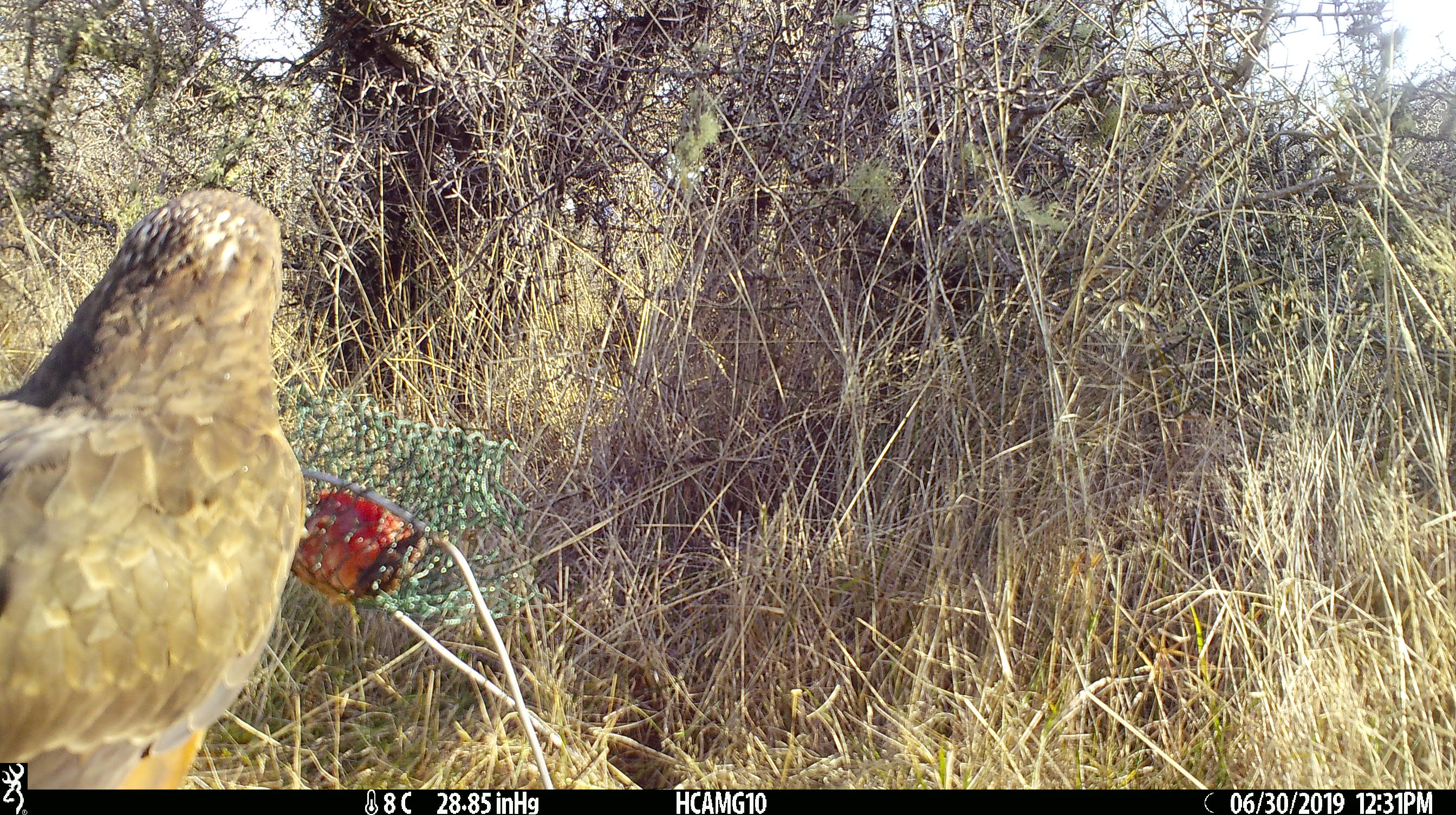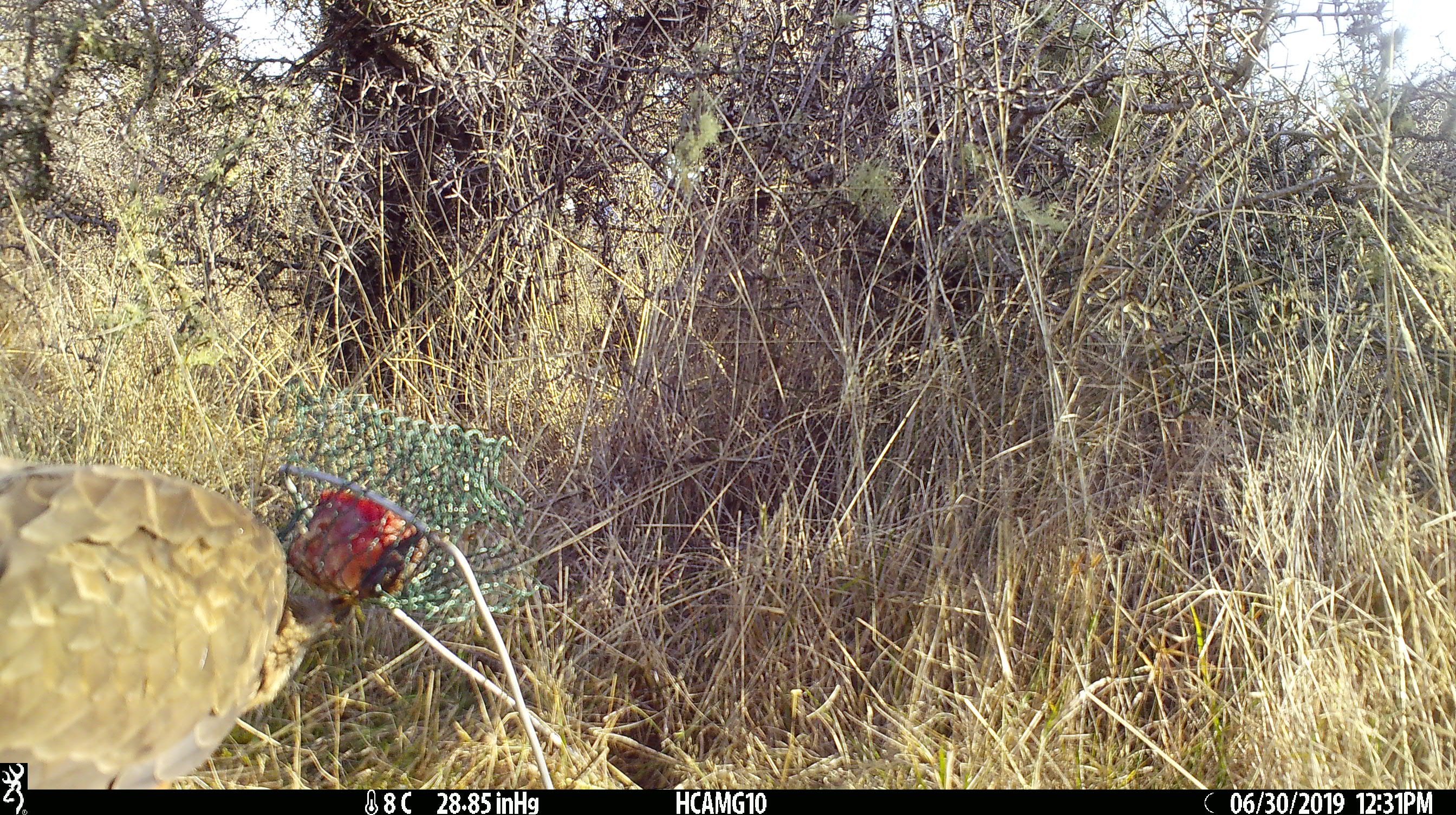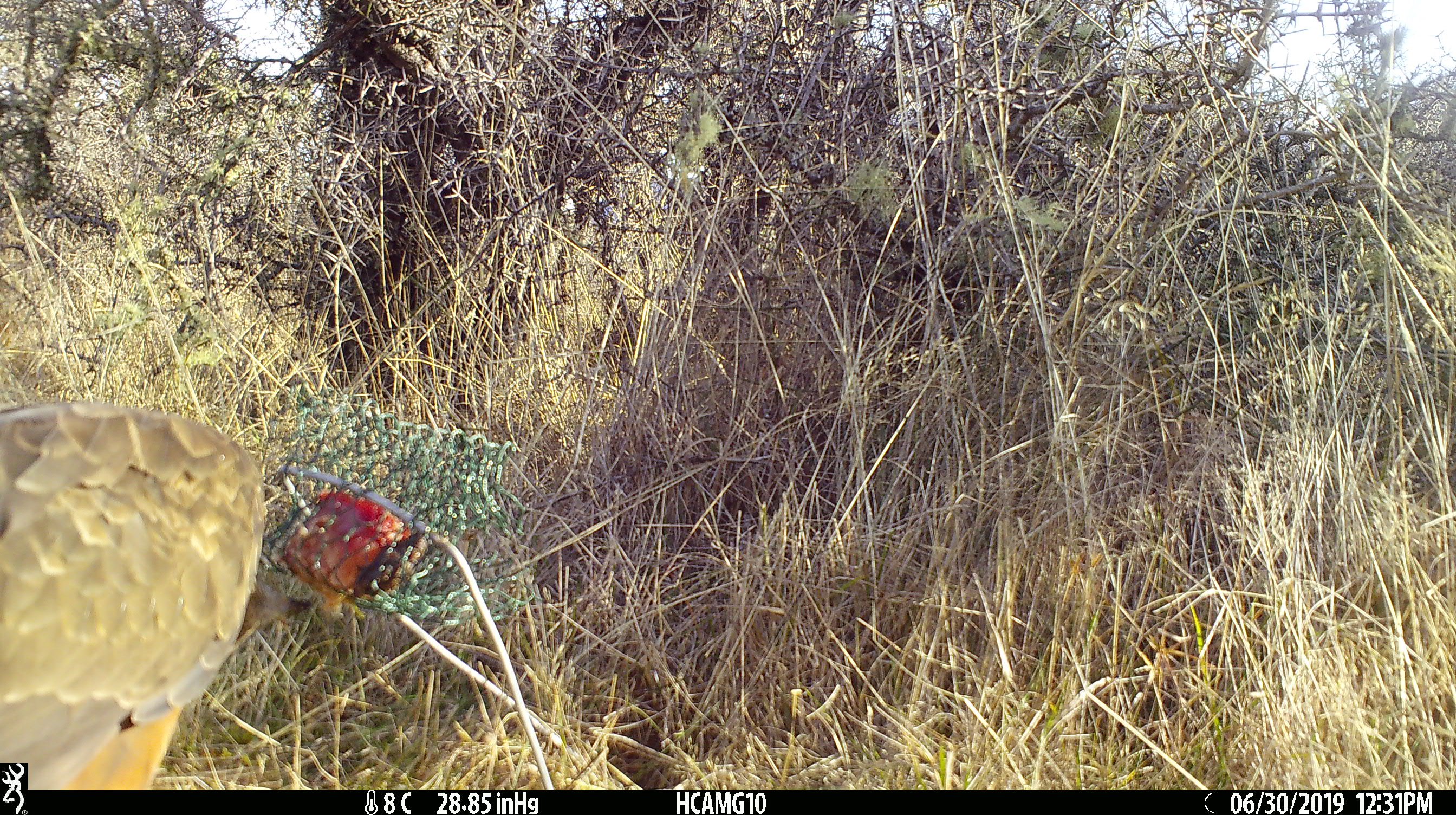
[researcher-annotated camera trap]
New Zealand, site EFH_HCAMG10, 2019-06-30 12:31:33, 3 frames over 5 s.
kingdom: Animalia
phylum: Chordata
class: Aves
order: Accipitriformes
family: Accipitridae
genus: Circus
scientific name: Circus approximans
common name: swamp harrier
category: harrier